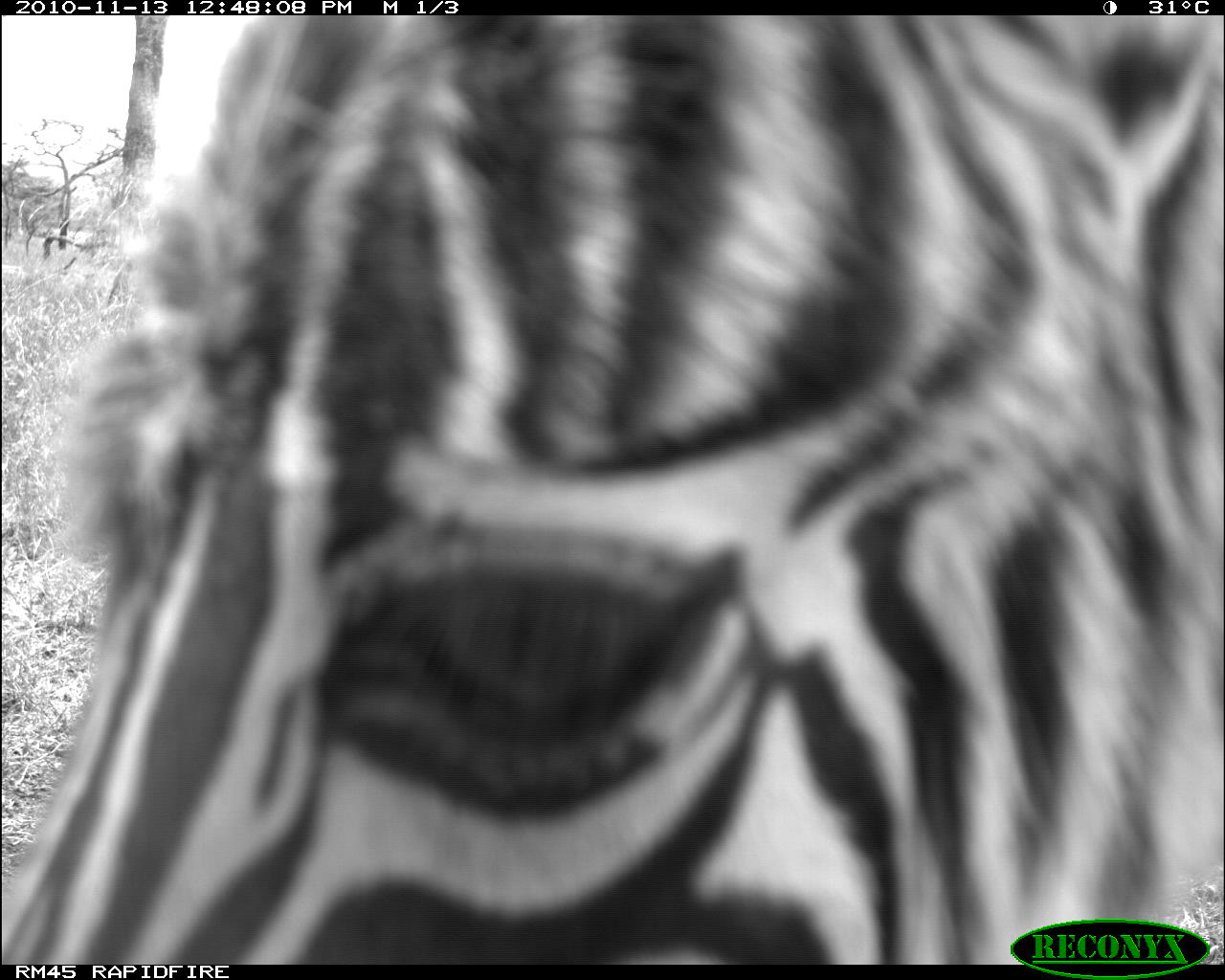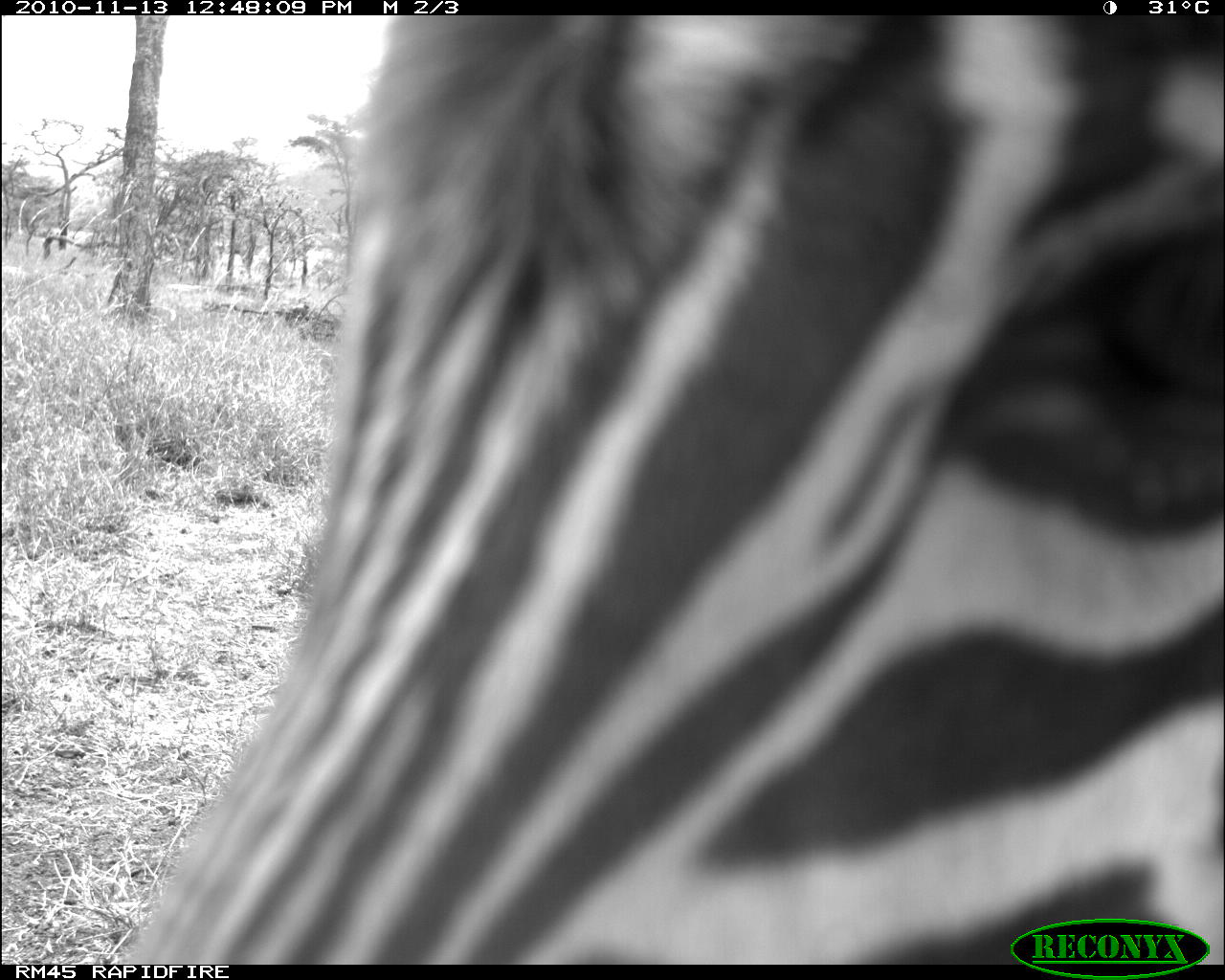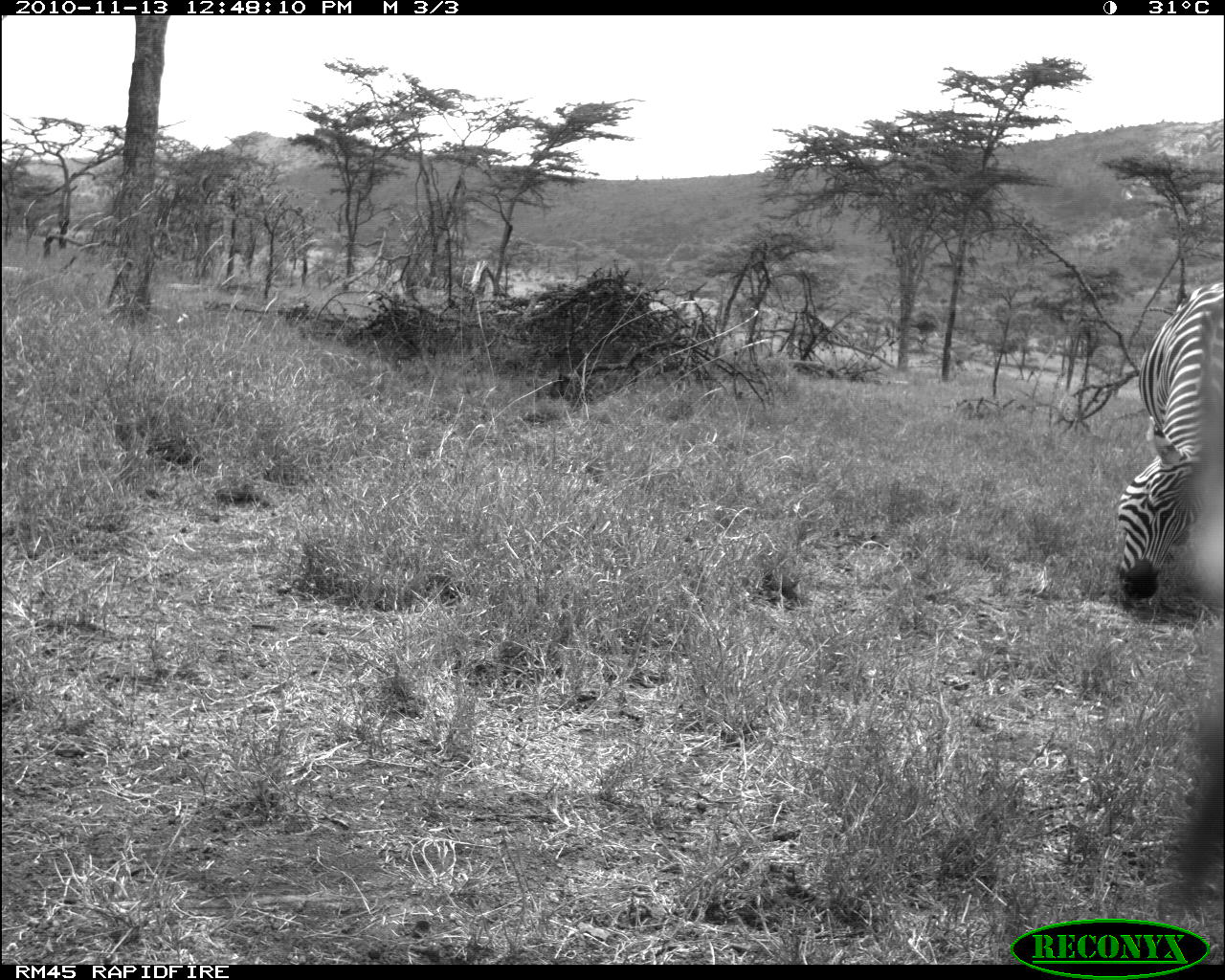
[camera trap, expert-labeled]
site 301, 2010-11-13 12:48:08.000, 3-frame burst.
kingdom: Animalia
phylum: Chordata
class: Mammalia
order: Perissodactyla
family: Equidae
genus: Equus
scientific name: Equus quagga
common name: plains zebra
Equus quagga (plains zebra), count 1.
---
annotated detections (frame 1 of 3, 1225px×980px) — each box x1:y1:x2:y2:
equus quagga: 0:10:1225:961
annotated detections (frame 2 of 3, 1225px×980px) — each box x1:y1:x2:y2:
equus quagga: 116:15:1225:963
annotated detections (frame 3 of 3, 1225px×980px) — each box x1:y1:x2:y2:
equus quagga: 1111:274:1225:599